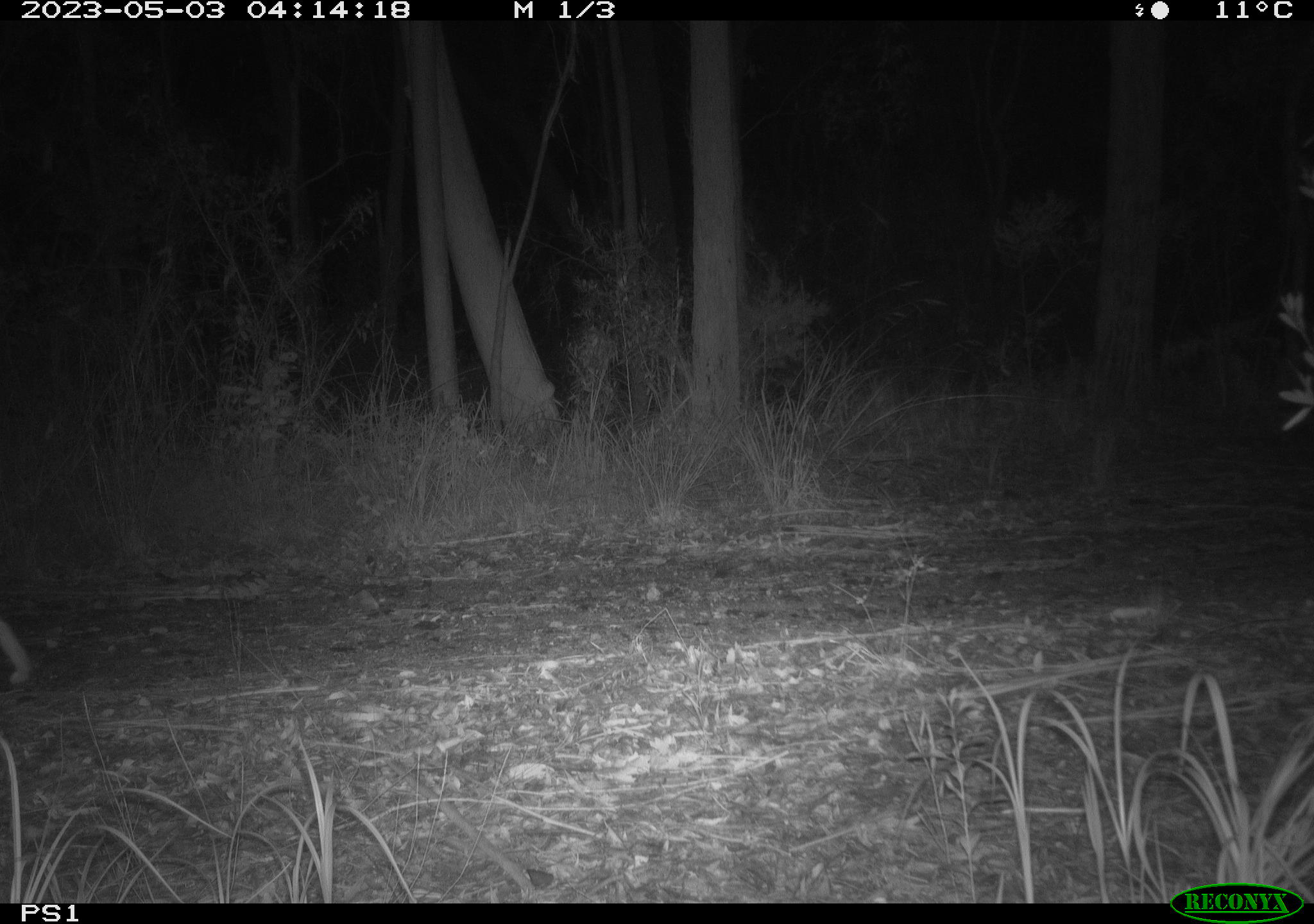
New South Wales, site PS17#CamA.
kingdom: Animalia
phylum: Chordata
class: Mammalia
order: Carnivora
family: Canidae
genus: Canis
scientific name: Canis familiaris dingo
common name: dingo